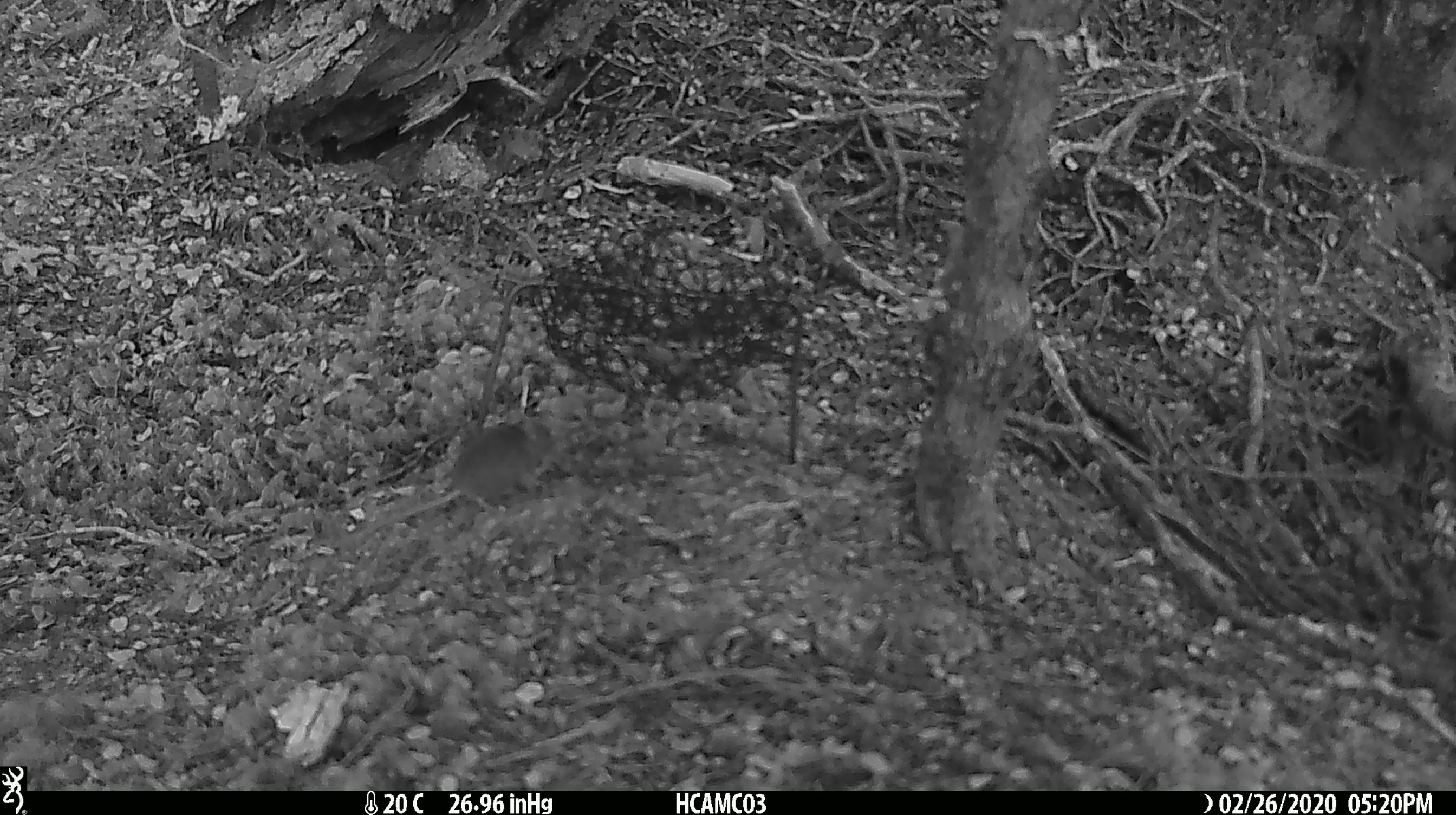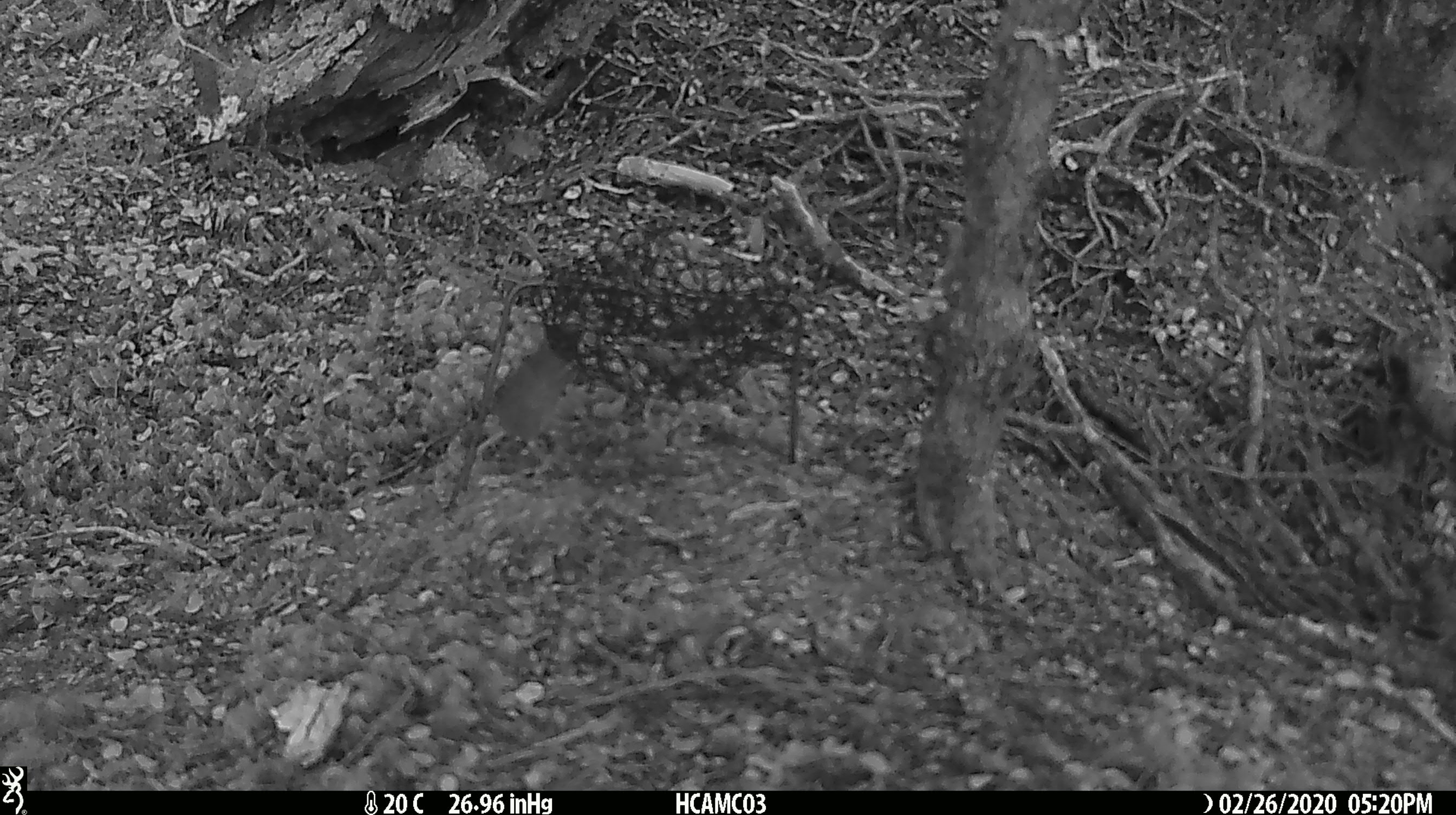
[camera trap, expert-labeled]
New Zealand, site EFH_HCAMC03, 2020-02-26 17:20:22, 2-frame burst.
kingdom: Animalia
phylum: Chordata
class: Mammalia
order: Rodentia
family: Muridae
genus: Mus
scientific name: Mus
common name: mouse